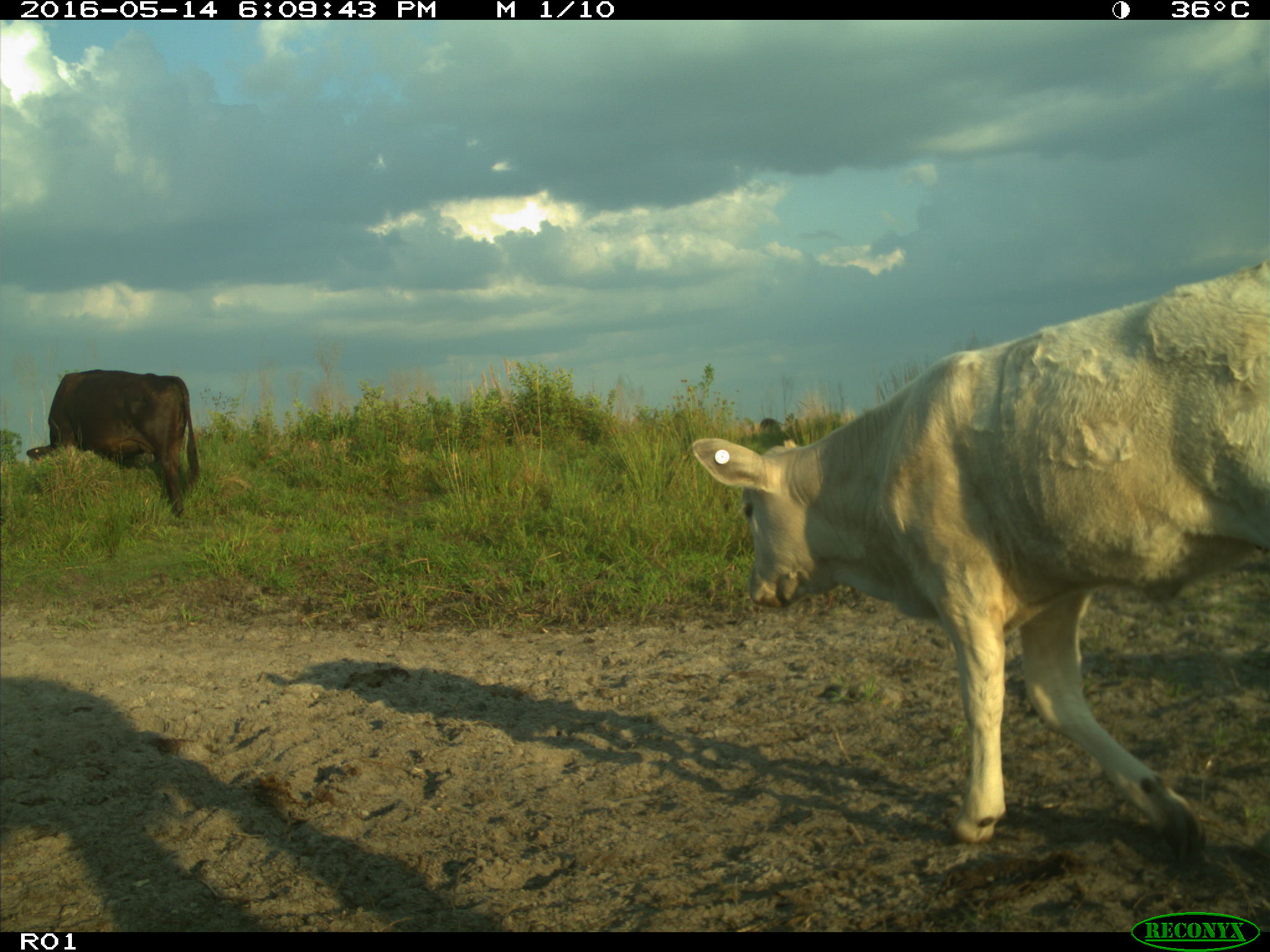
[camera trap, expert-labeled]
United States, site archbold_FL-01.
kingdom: Animalia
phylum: Chordata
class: Mammalia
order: Artiodactyla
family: Bovidae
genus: Bos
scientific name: Bos taurus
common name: domestic cow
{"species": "Bos taurus (domestic cow)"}